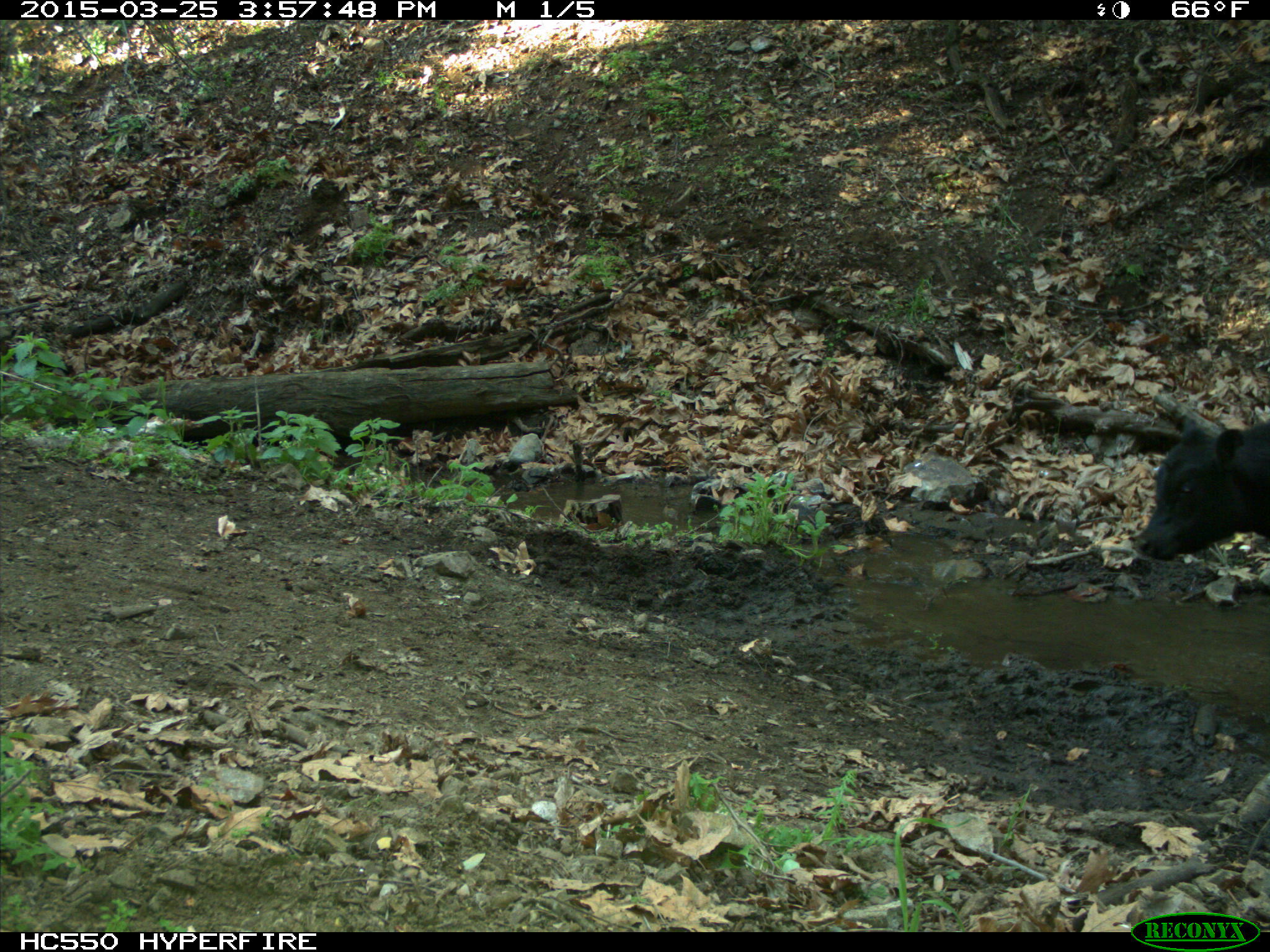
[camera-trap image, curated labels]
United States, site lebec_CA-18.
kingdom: Animalia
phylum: Chordata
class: Mammalia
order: Artiodactyla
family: Bovidae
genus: Bos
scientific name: Bos taurus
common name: domestic cow